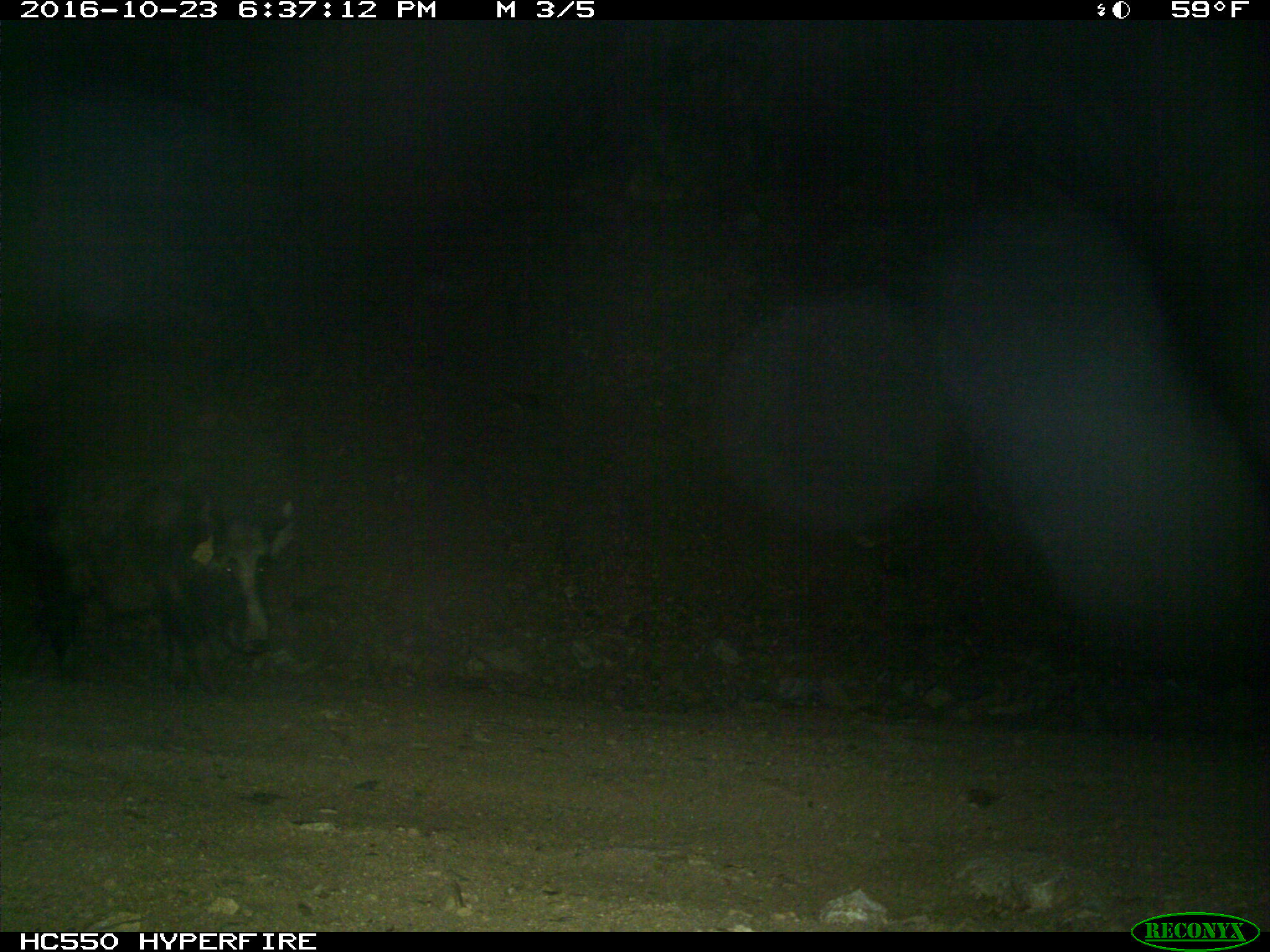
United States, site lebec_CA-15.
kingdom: Animalia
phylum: Chordata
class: Mammalia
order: Artiodactyla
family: Suidae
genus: Sus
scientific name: Sus scrofa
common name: wild boar